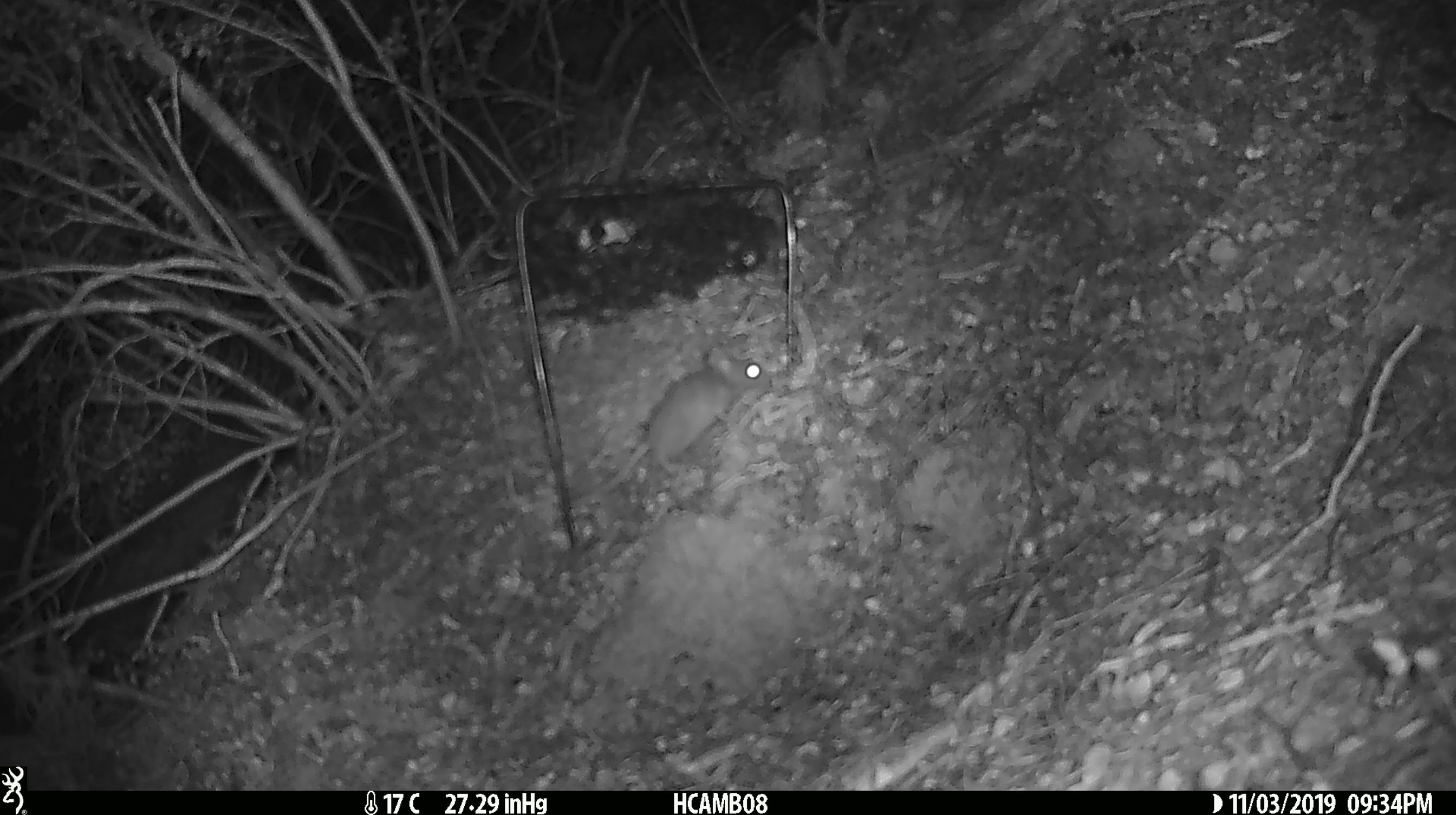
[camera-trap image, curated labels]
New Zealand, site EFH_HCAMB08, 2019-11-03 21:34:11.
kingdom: Animalia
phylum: Chordata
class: Mammalia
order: Rodentia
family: Muridae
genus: Mus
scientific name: Mus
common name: mouse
Mouse (Mus).